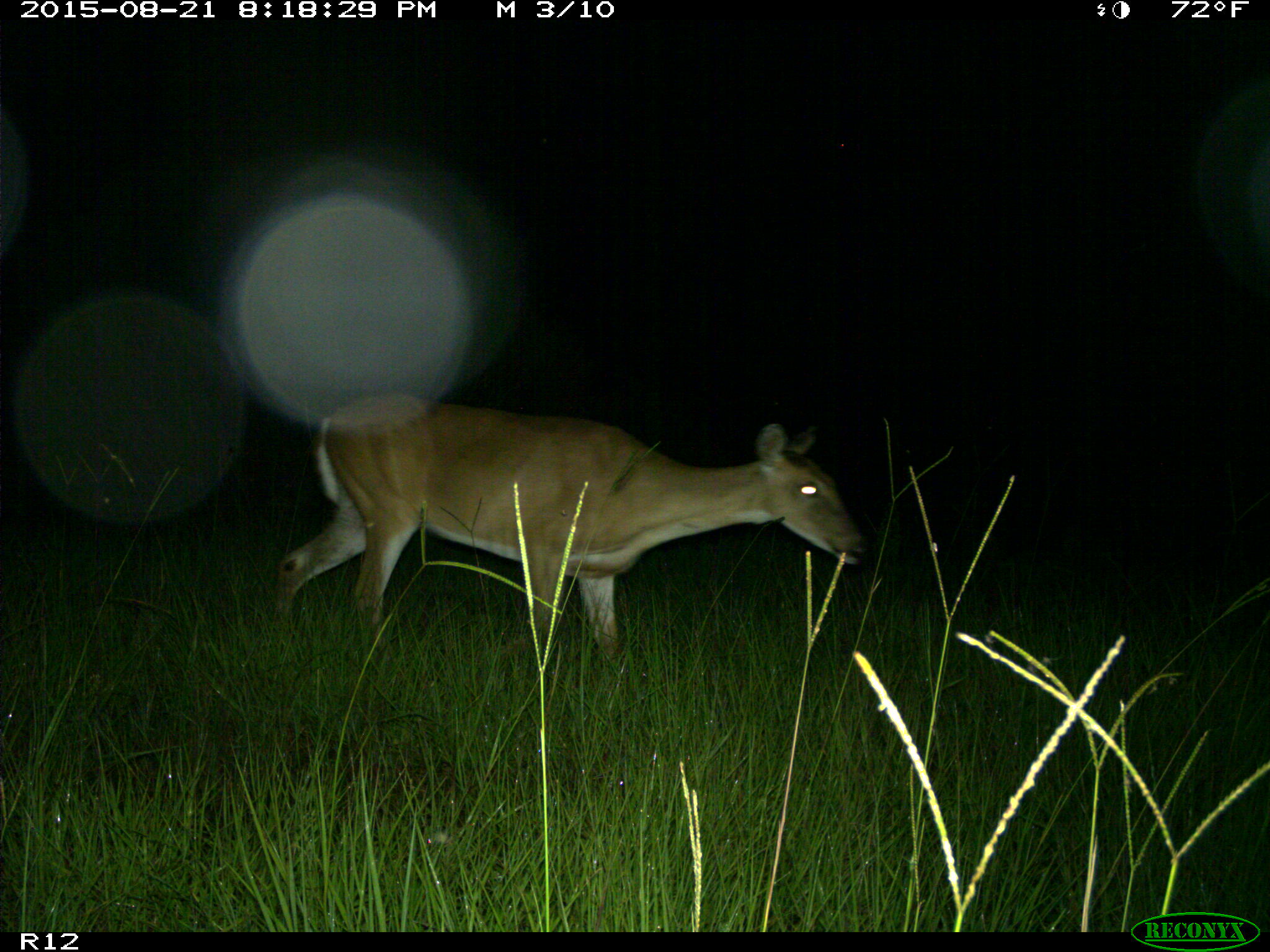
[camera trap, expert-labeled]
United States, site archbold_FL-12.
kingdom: Animalia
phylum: Chordata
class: Mammalia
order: Artiodactyla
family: Cervidae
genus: Odocoileus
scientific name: Odocoileus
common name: deer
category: unidentified deer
Unidentified deer (deer) (Odocoileus).